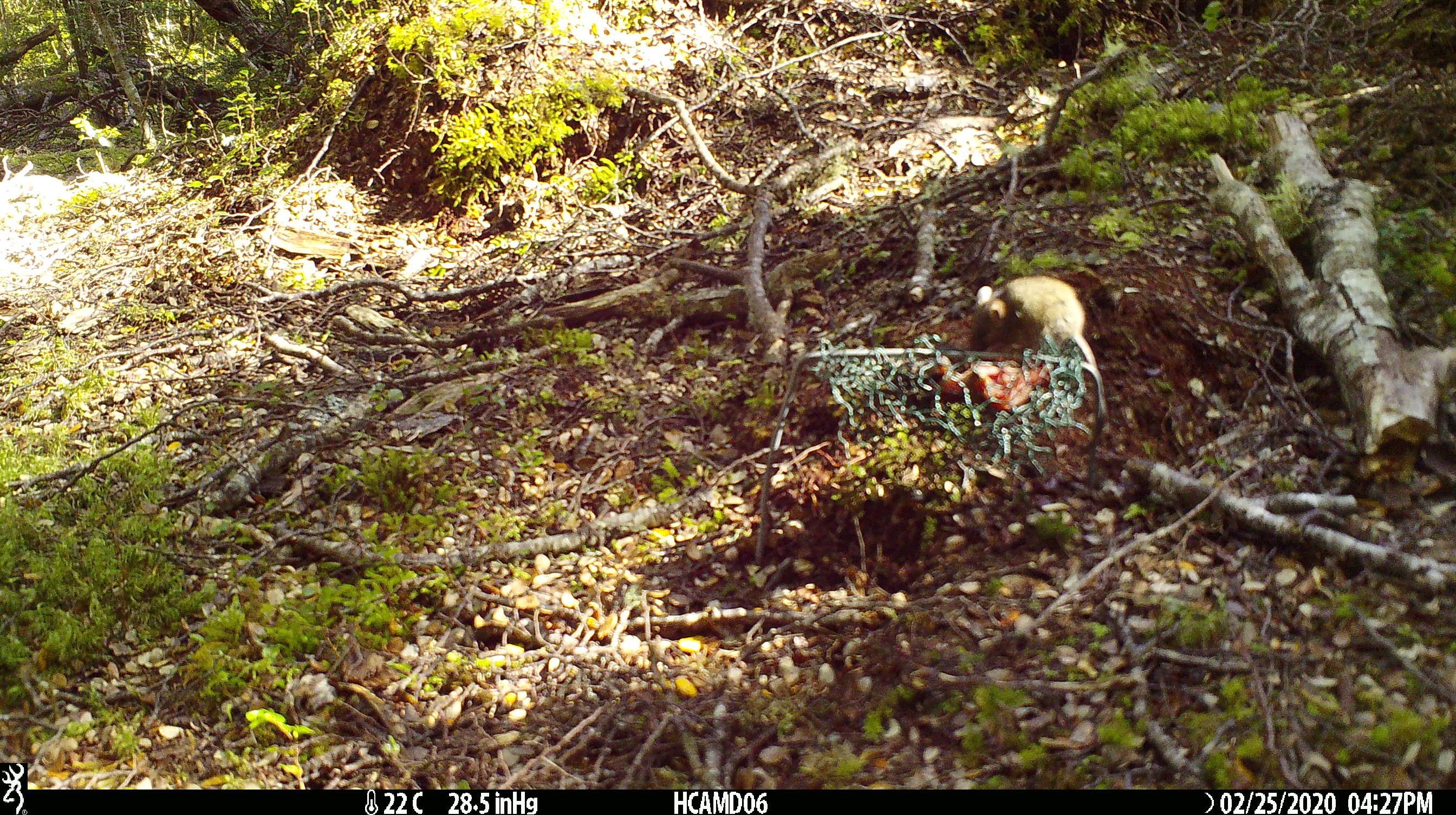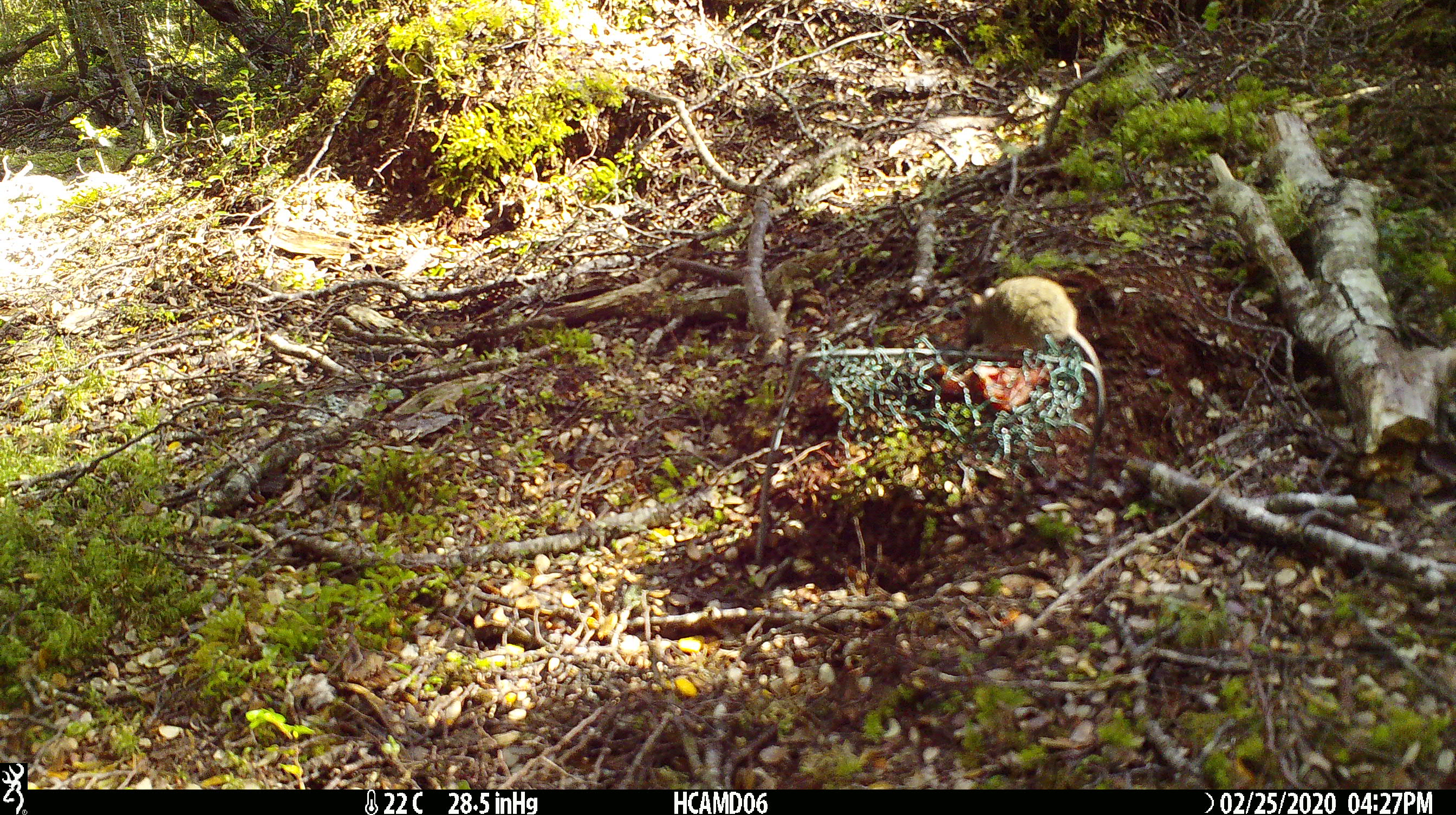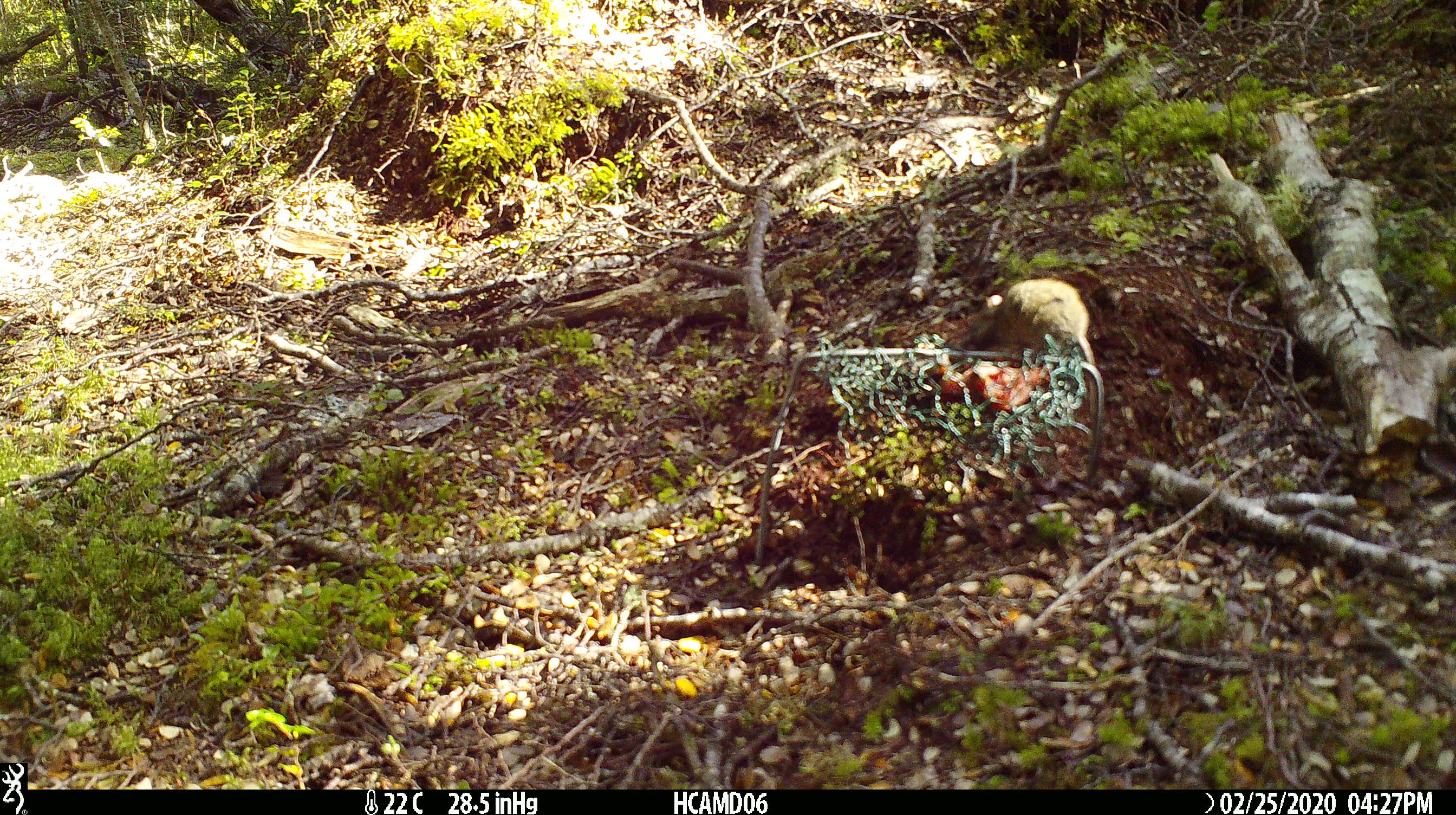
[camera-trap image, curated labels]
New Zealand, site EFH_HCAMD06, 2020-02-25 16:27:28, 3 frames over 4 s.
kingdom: Animalia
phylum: Chordata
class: Mammalia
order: Rodentia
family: Muridae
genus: Mus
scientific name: Mus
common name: mouse